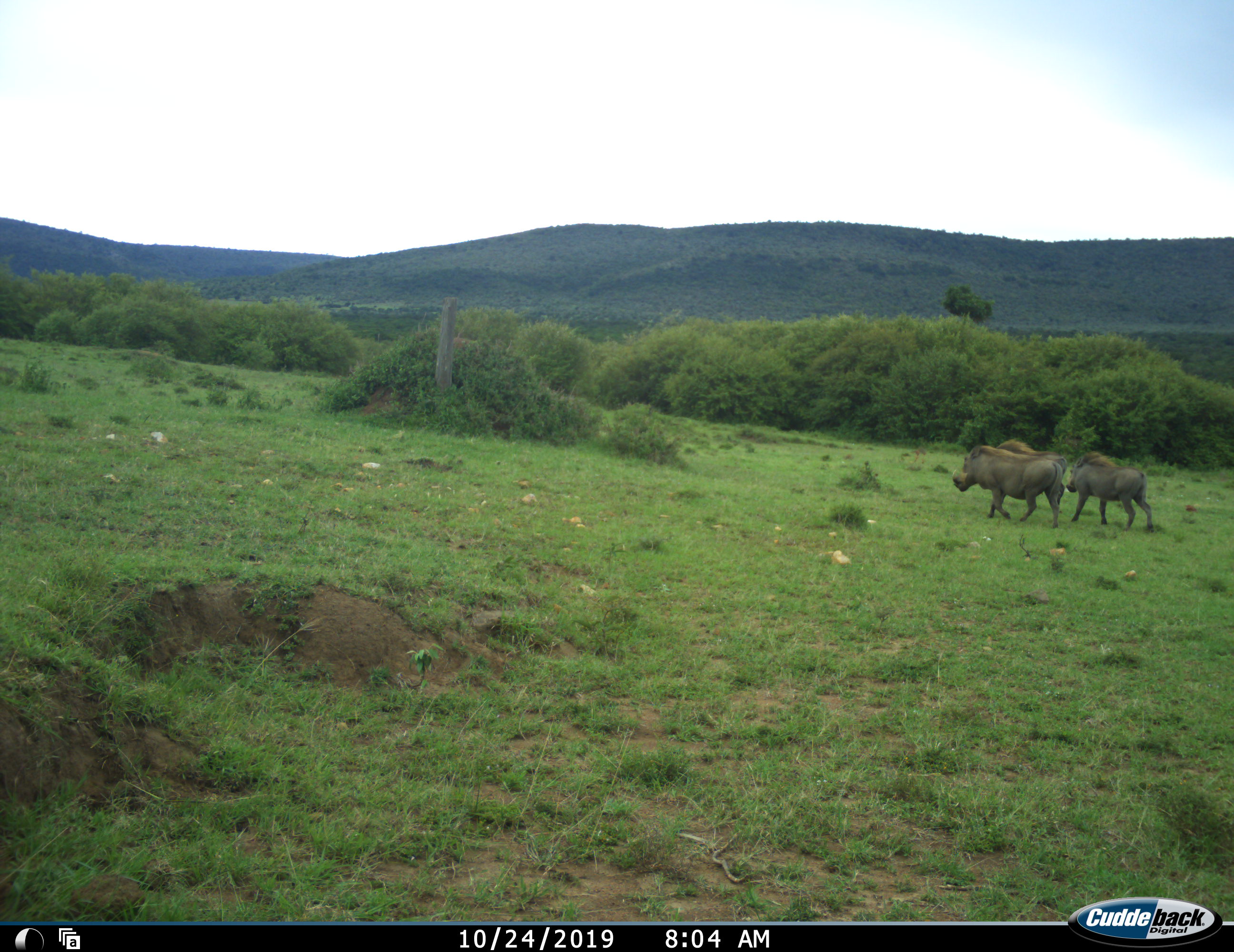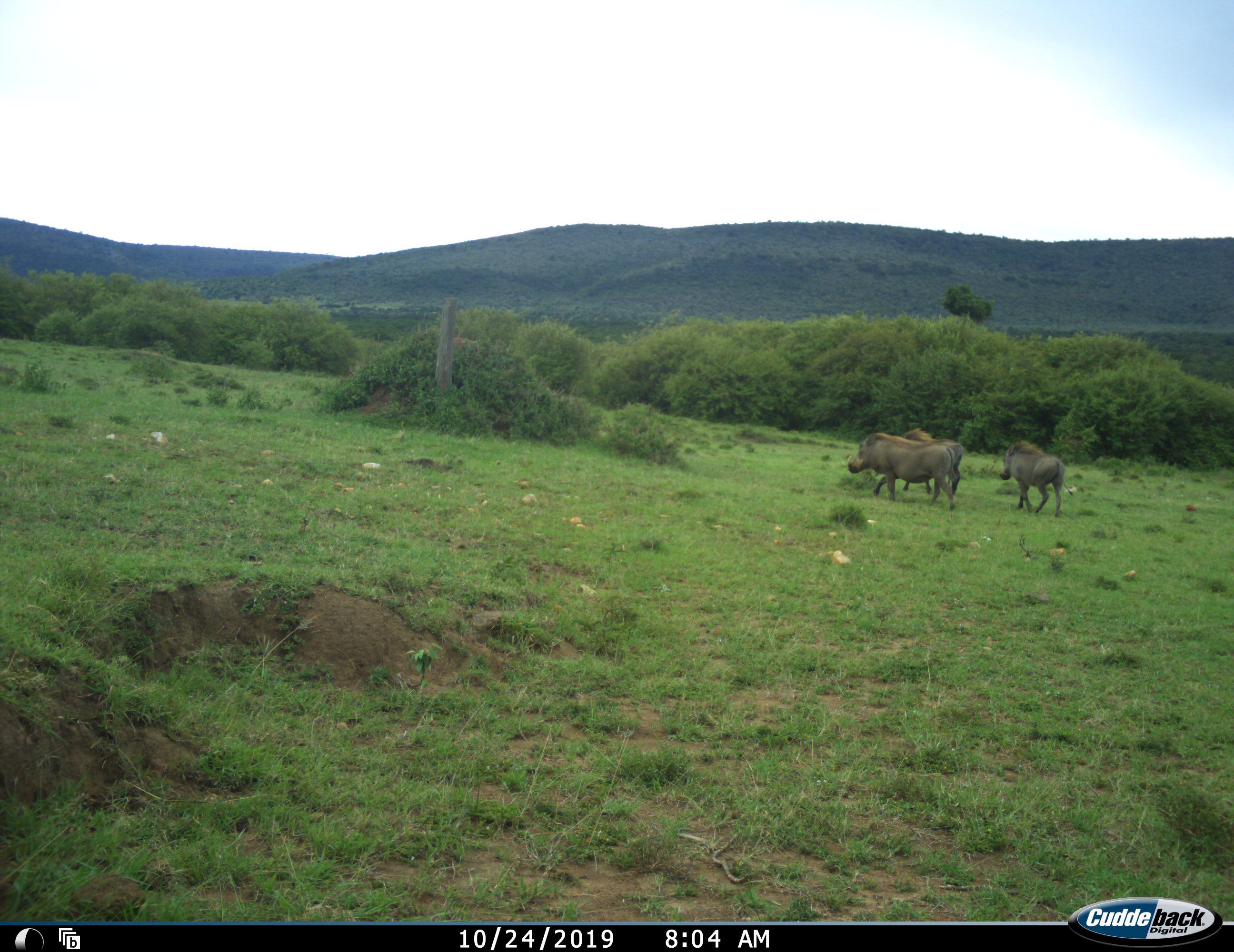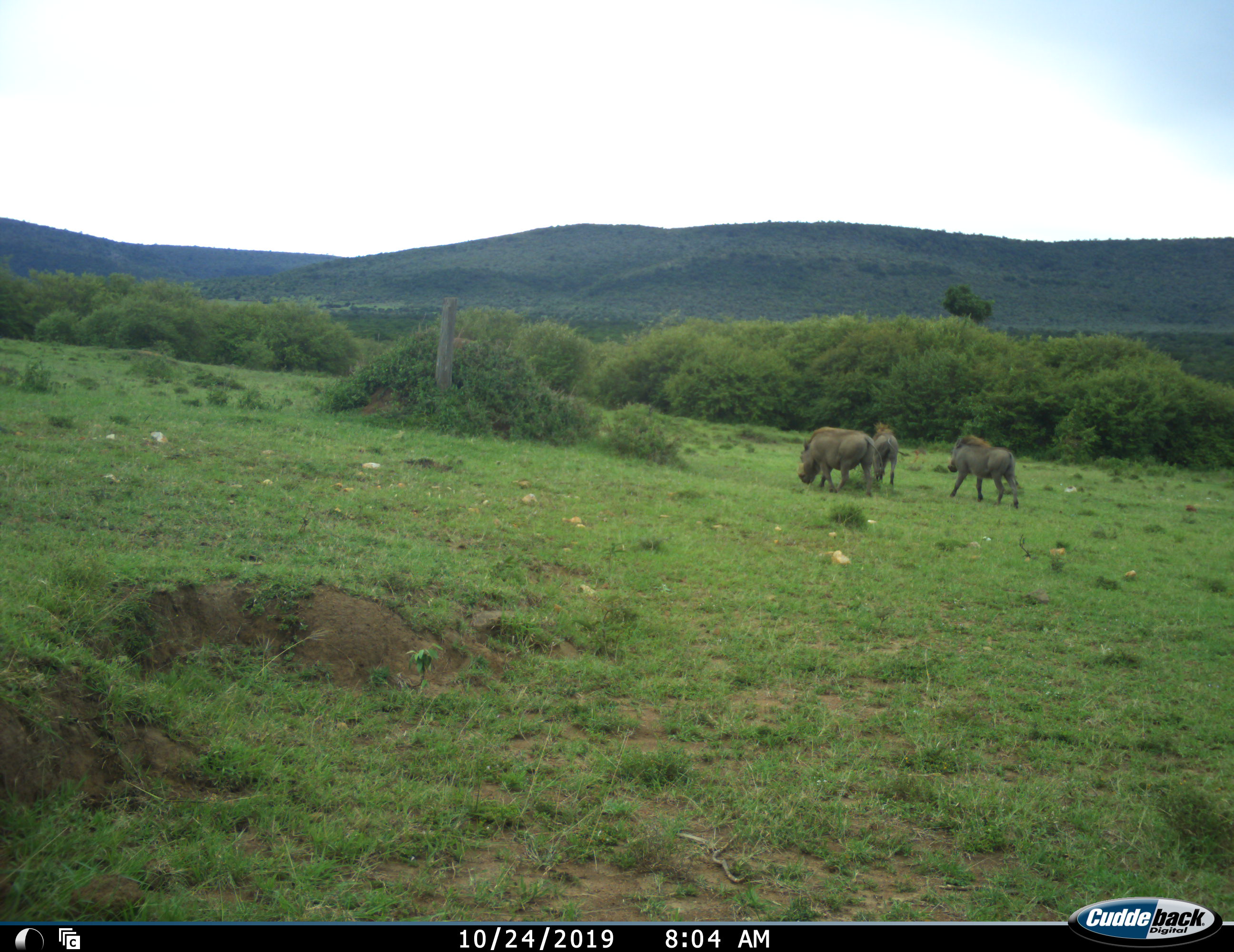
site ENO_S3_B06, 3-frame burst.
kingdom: Animalia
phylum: Chordata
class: Mammalia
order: Artiodactyla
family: Suidae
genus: Phacochoerus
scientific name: Phacochoerus africanus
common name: warthog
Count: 3.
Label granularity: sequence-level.